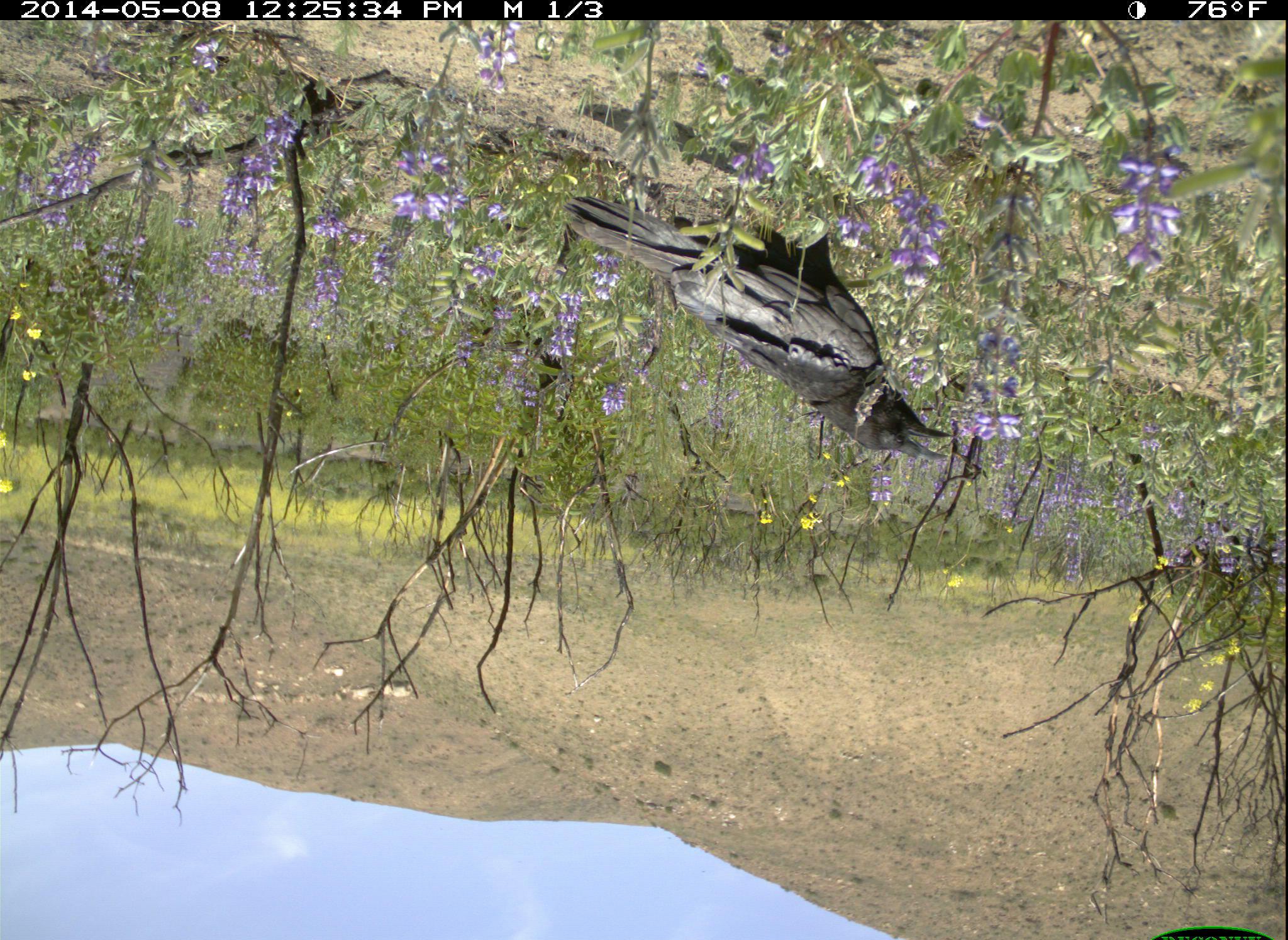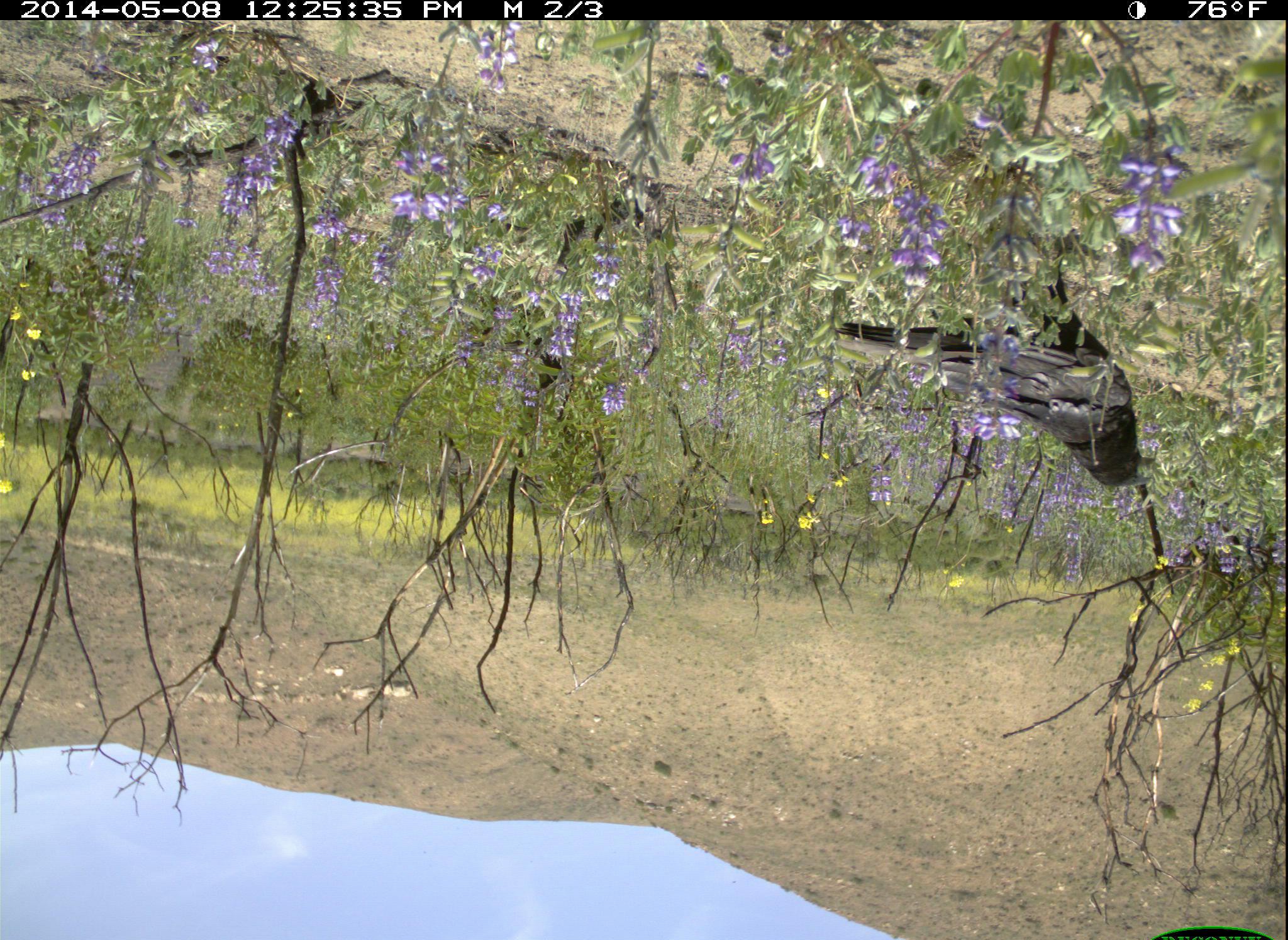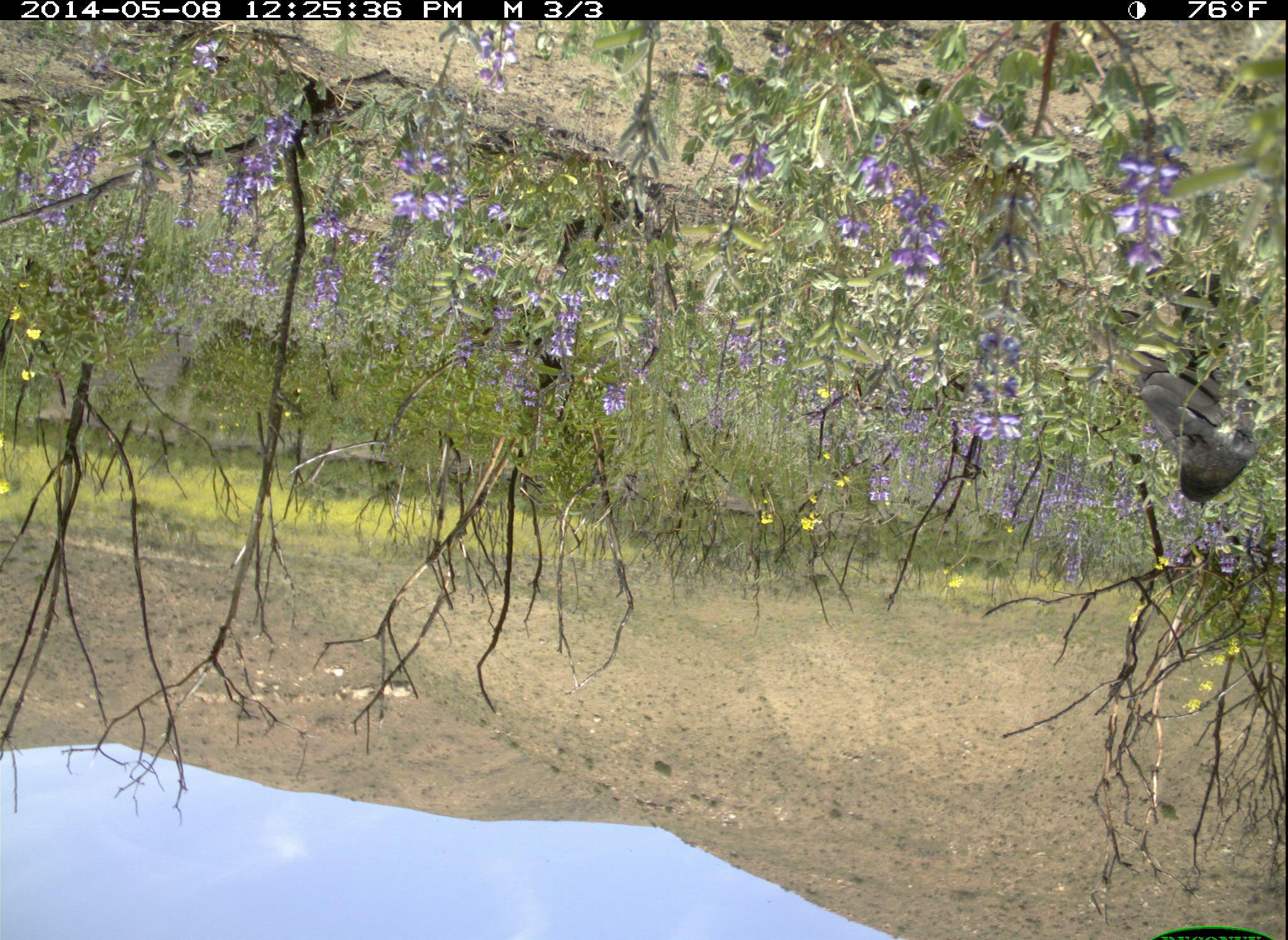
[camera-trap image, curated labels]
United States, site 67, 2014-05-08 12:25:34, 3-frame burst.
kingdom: Animalia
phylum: Chordata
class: Aves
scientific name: Aves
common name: bird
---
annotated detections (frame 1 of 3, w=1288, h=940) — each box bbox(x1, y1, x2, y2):
bird: bbox(563, 189, 955, 464)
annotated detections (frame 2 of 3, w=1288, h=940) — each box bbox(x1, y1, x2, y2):
bird: bbox(833, 257, 1163, 486)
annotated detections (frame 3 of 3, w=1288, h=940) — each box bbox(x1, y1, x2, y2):
bird: bbox(1084, 264, 1268, 503)